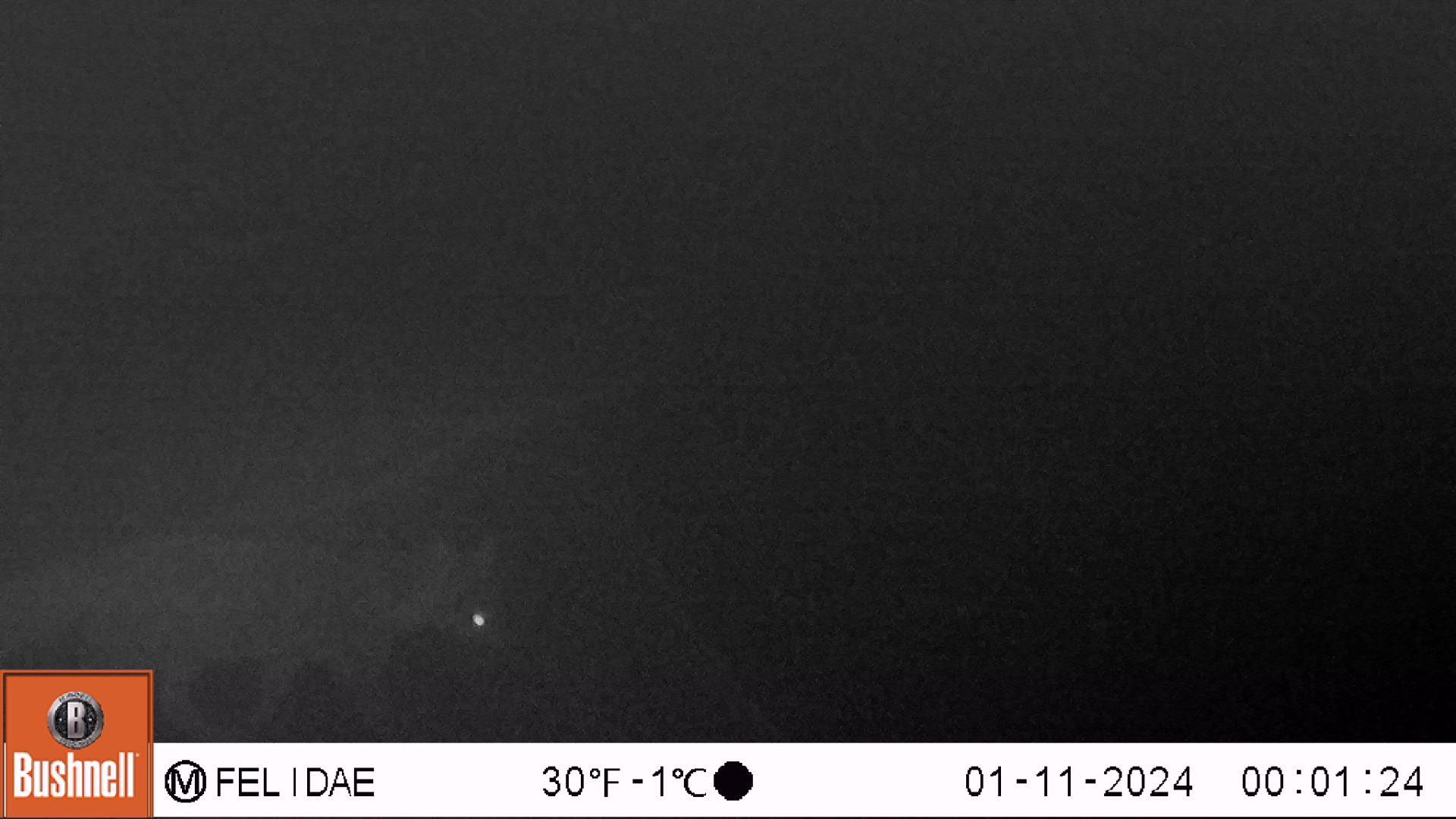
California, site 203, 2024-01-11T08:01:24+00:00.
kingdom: Animalia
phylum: Chordata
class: Mammalia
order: Carnivora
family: Canidae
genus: Urocyon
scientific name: Urocyon cinereoargenteus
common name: gray fox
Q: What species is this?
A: Gray fox (Urocyon cinereoargenteus).